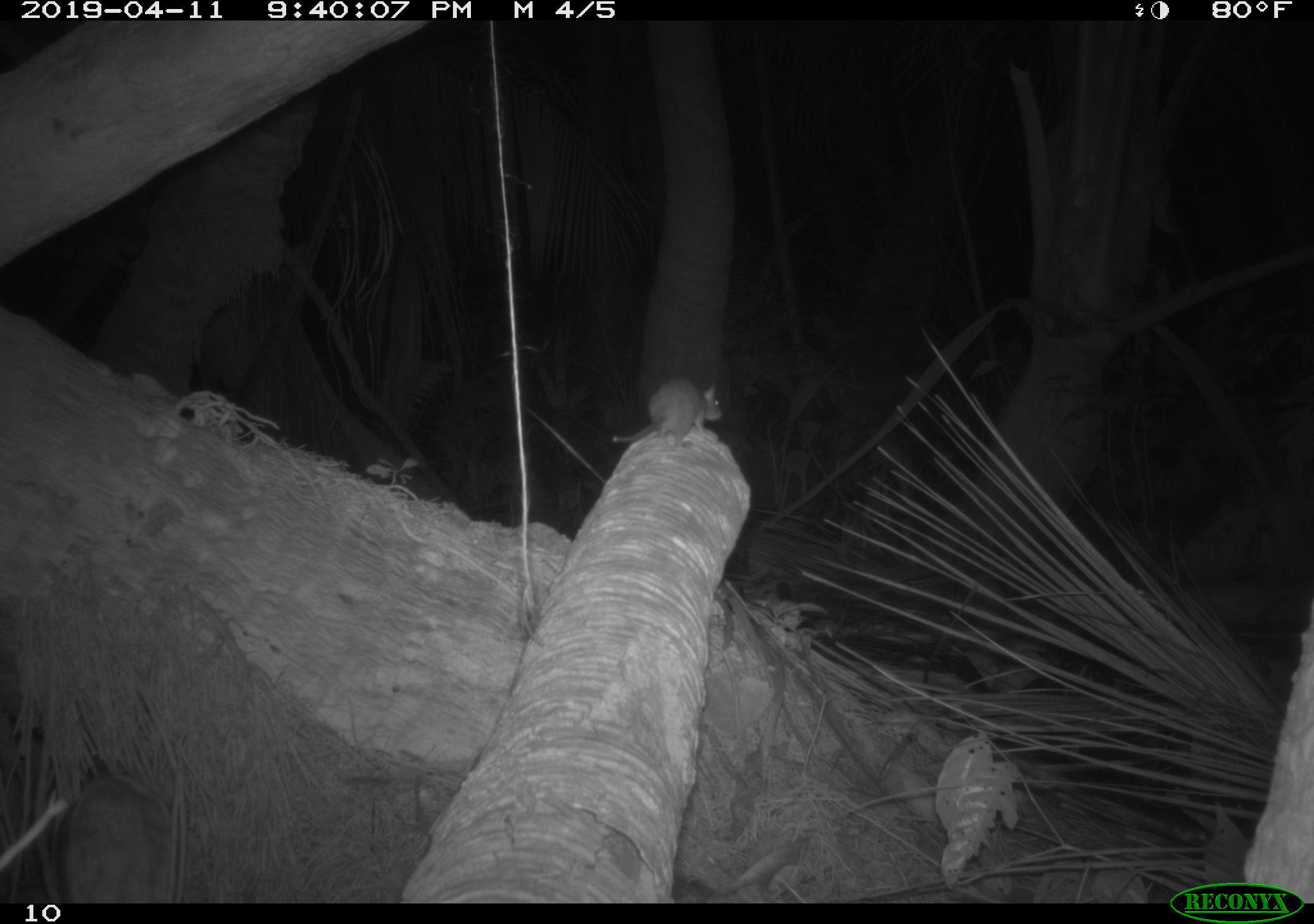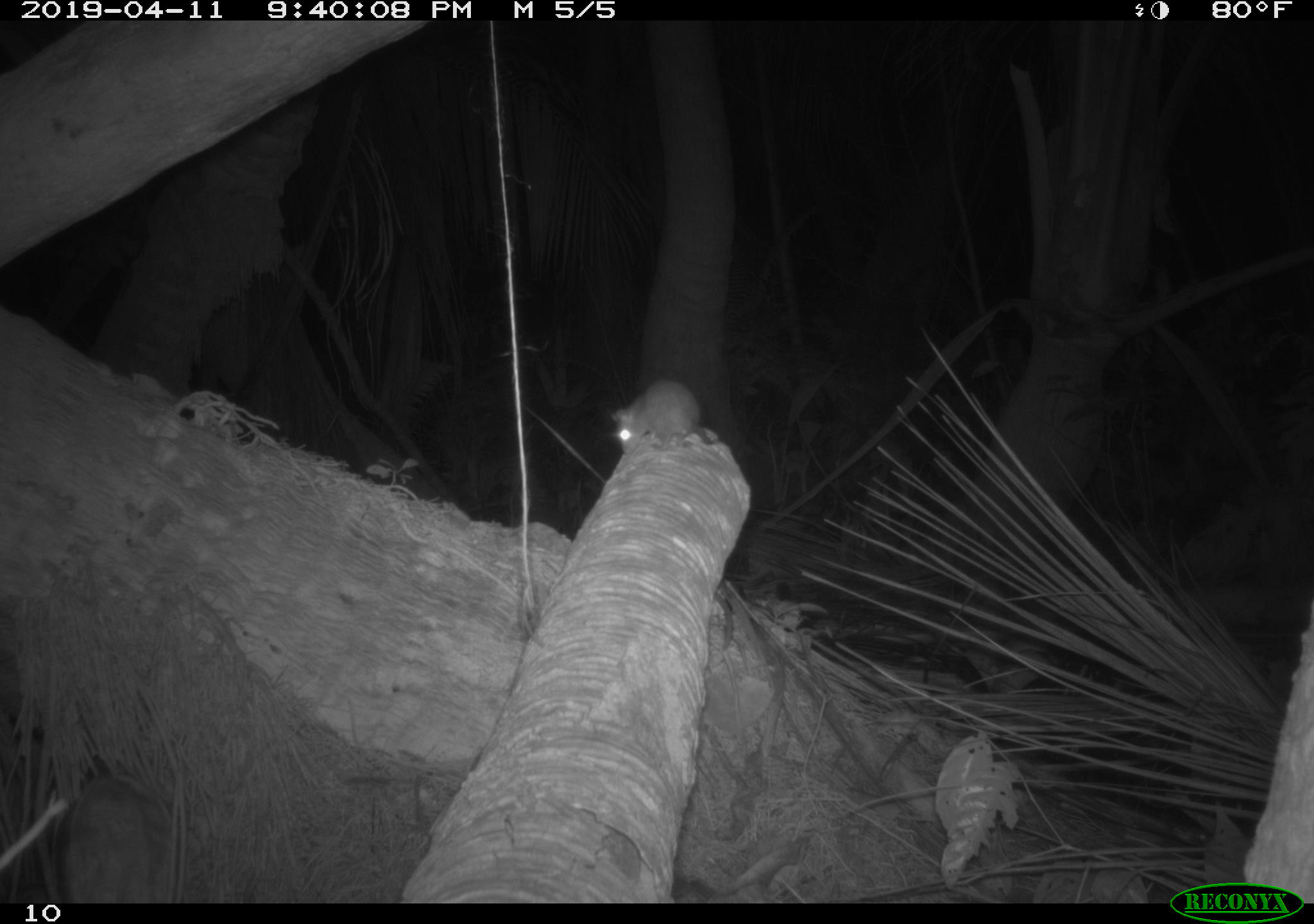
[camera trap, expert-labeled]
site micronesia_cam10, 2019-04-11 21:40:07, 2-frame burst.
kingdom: Animalia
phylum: Chordata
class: Mammalia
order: Rodentia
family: Muridae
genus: Rattus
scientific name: Rattus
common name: rat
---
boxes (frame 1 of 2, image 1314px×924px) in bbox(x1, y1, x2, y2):
rat: bbox(606, 379, 724, 445)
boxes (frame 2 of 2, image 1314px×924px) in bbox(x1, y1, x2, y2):
rat: bbox(604, 378, 701, 449)